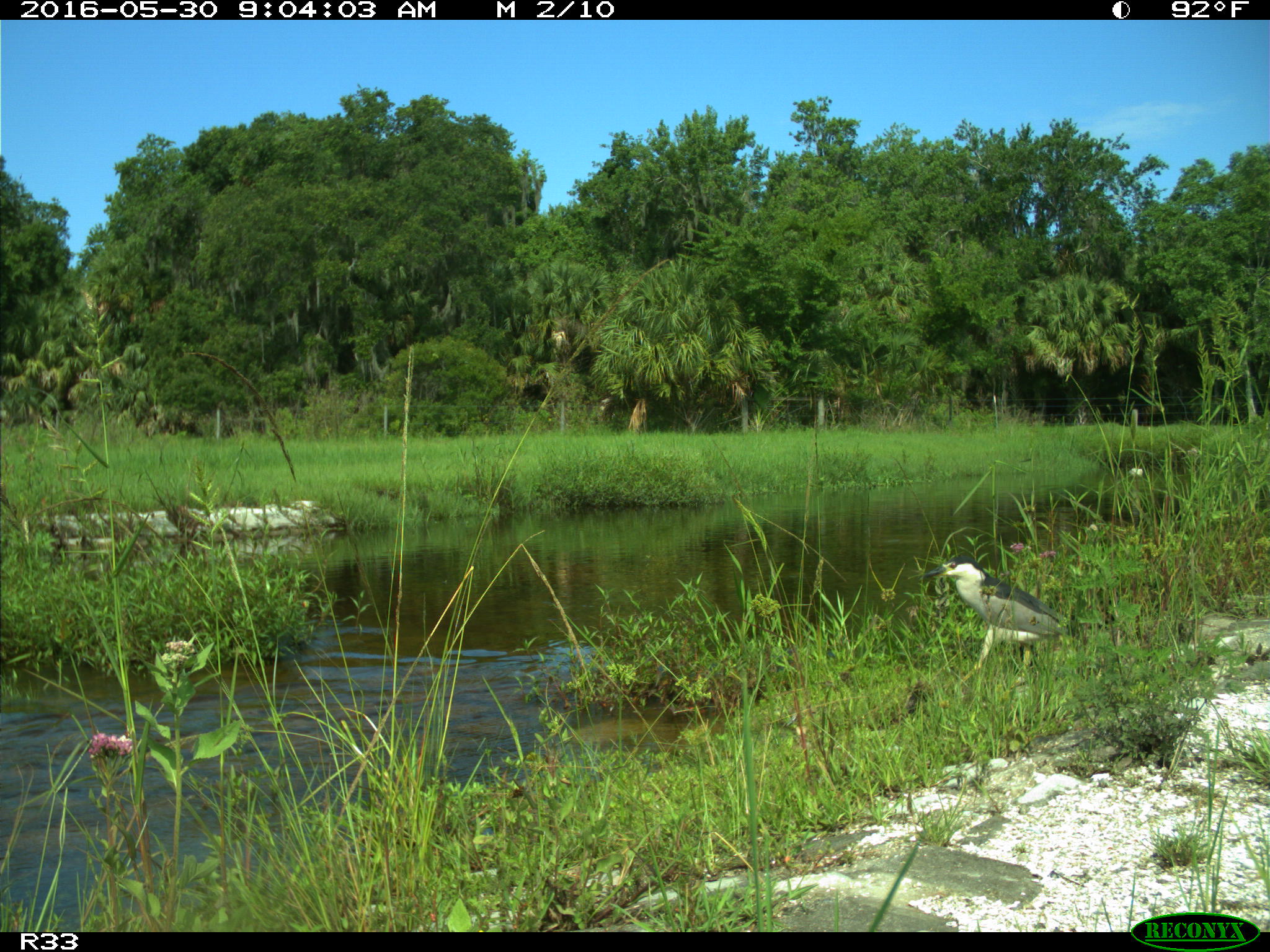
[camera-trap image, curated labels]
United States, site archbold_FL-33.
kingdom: Animalia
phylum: Chordata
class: Aves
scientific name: Aves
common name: birds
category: unidentified bird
Unidentified bird (birds) (Aves).